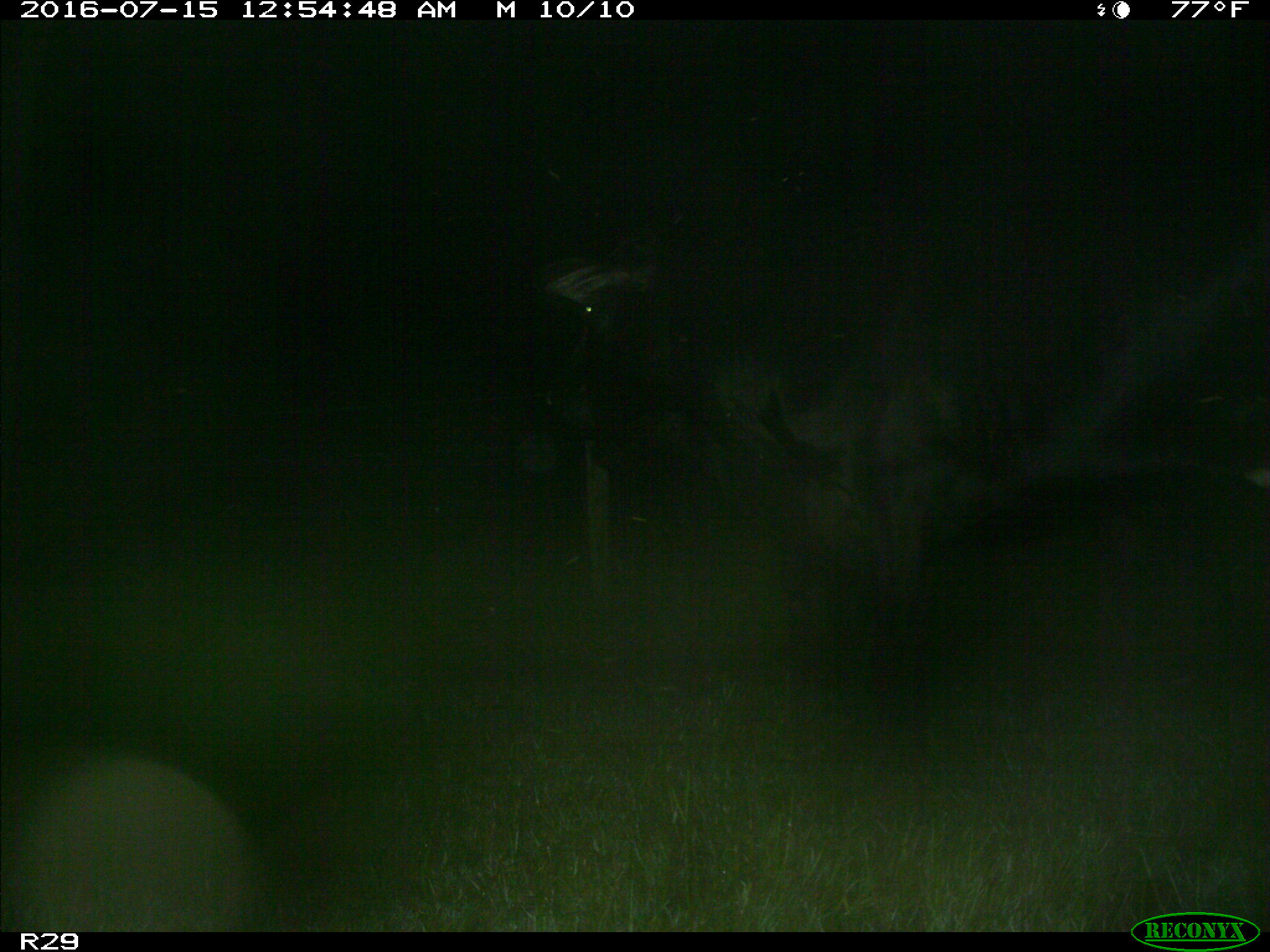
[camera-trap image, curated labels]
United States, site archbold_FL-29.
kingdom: Animalia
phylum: Chordata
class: Mammalia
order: Artiodactyla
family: Bovidae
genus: Bos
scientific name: Bos taurus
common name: domestic cow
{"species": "Bos taurus (domestic cow)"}